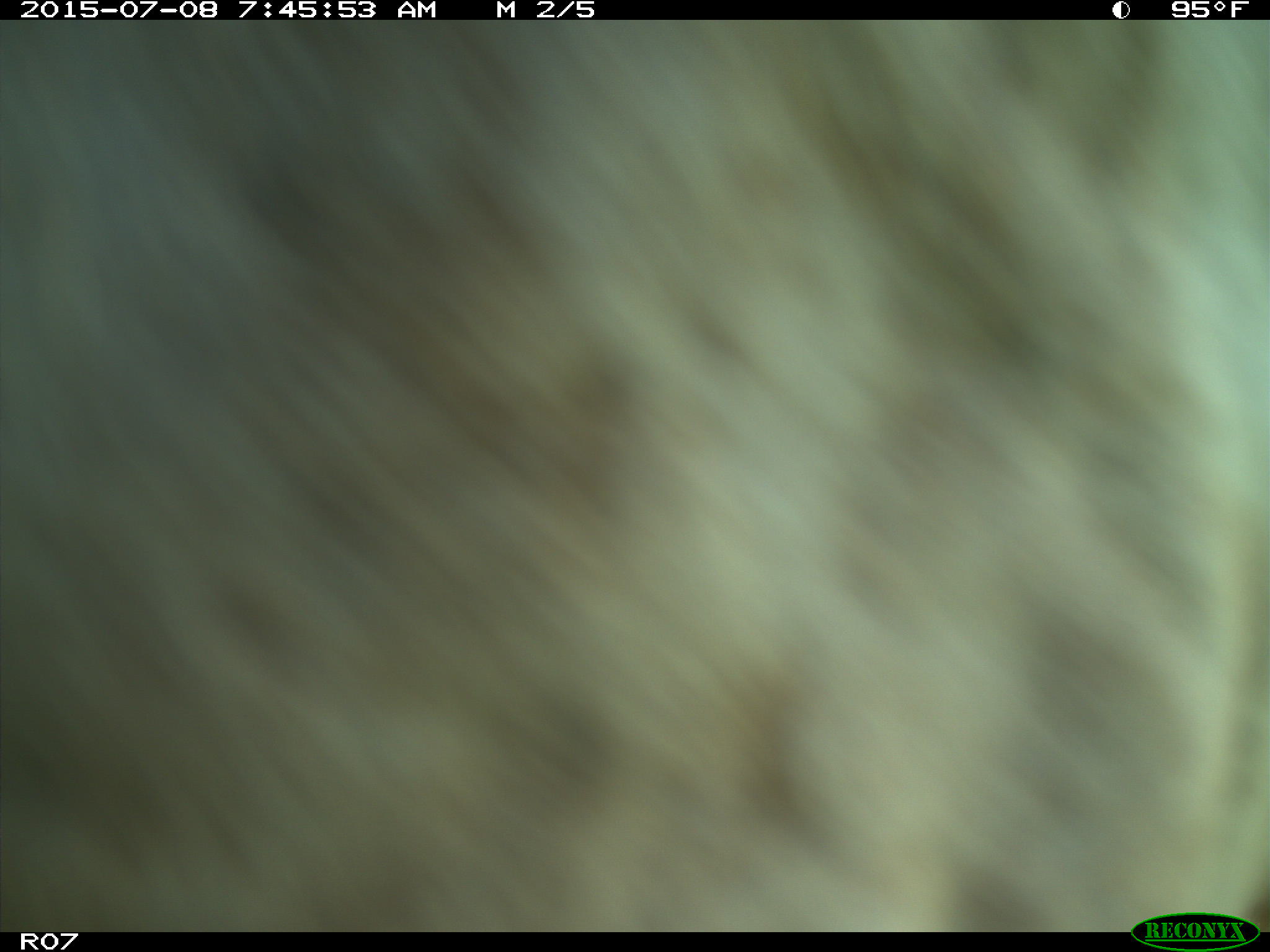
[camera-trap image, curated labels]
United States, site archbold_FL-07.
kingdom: Animalia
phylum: Chordata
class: Mammalia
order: Artiodactyla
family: Bovidae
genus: Bos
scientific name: Bos taurus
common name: domestic cow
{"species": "Bos taurus (domestic cow)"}